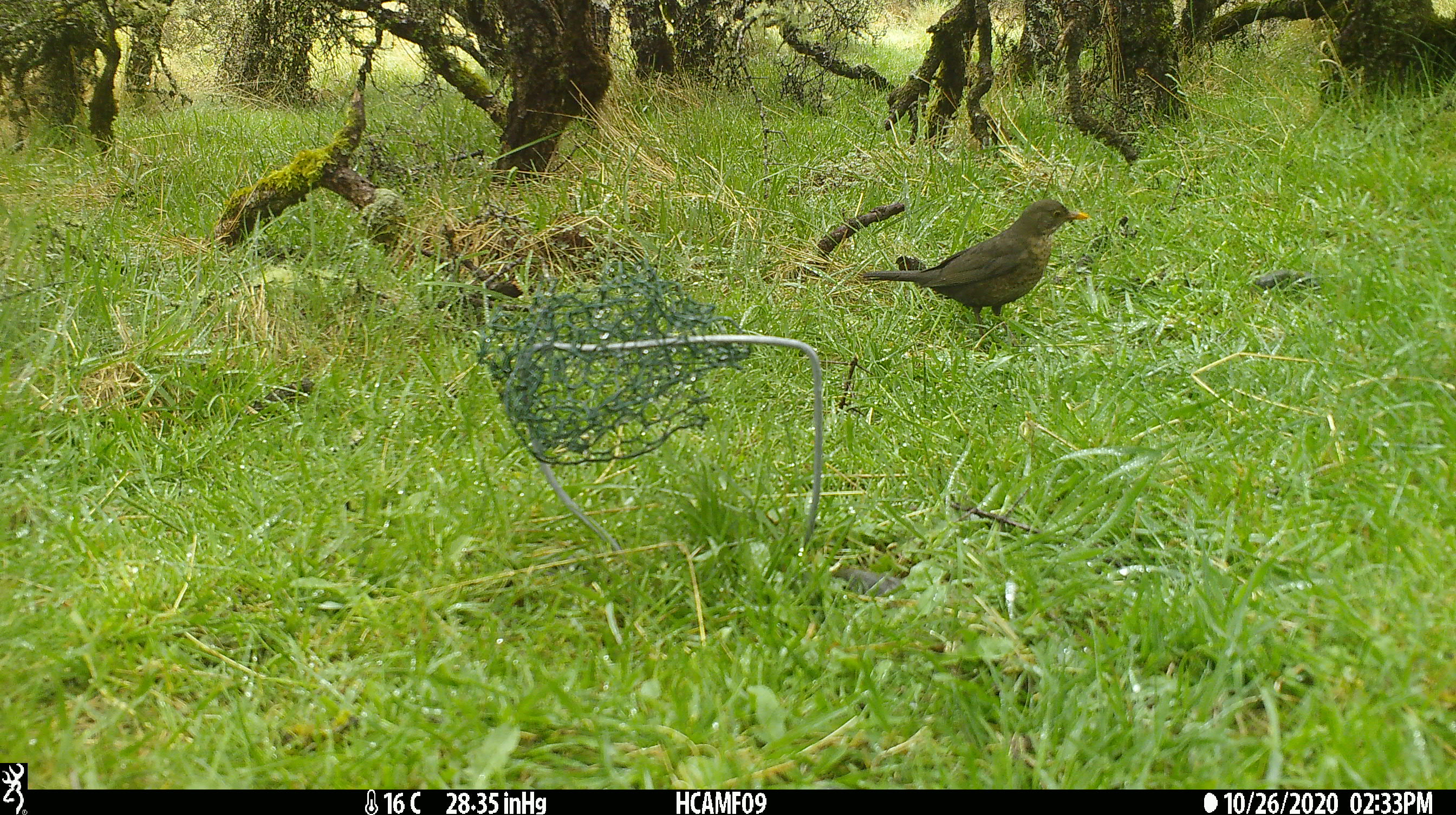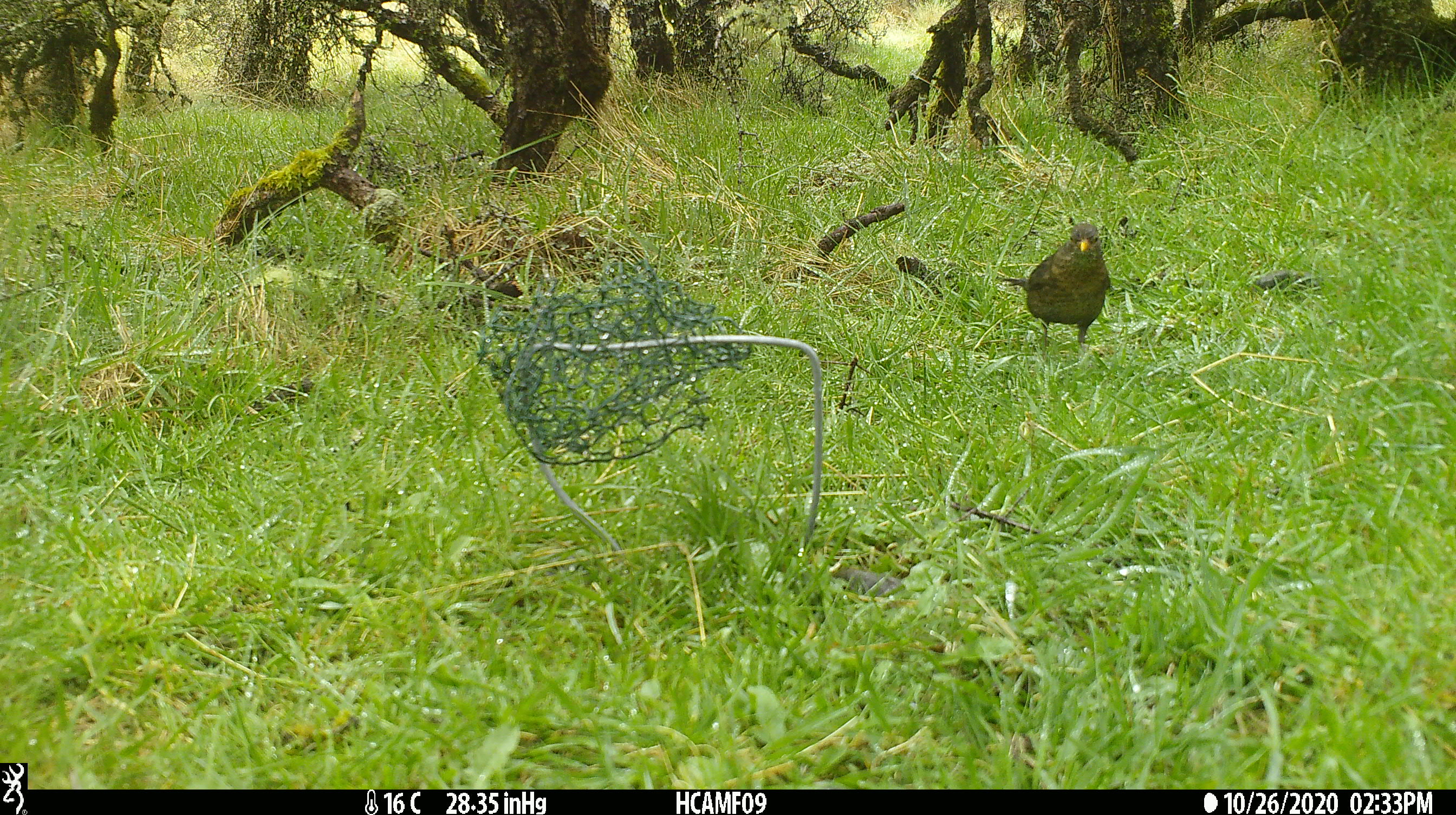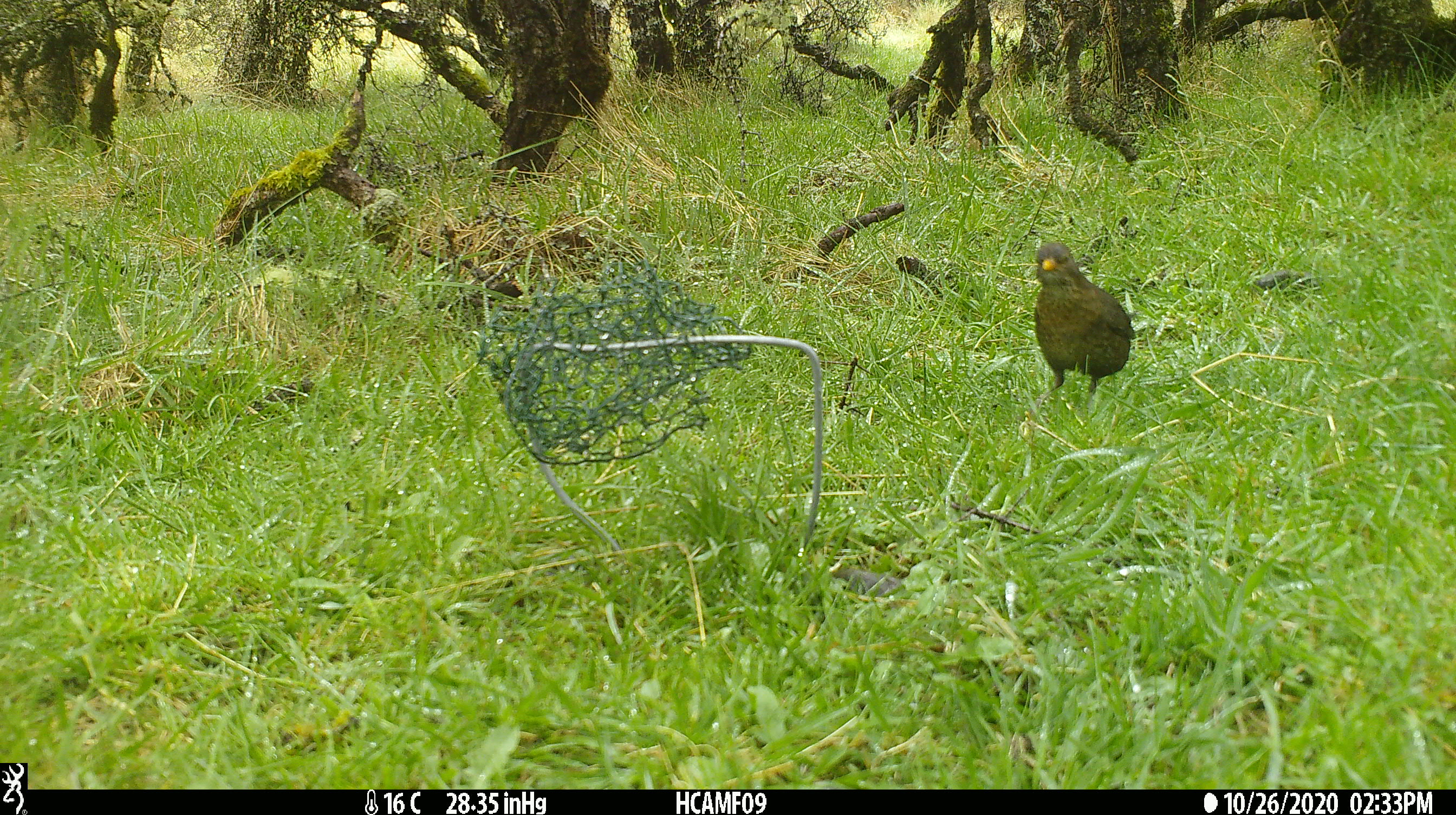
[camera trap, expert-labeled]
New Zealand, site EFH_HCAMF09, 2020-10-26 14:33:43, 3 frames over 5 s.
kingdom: Animalia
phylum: Chordata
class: Aves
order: Passeriformes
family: Turdidae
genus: Turdus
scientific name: Turdus merula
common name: eurasian blackbird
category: blackbird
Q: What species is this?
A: Blackbird (eurasian blackbird) (Turdus merula).